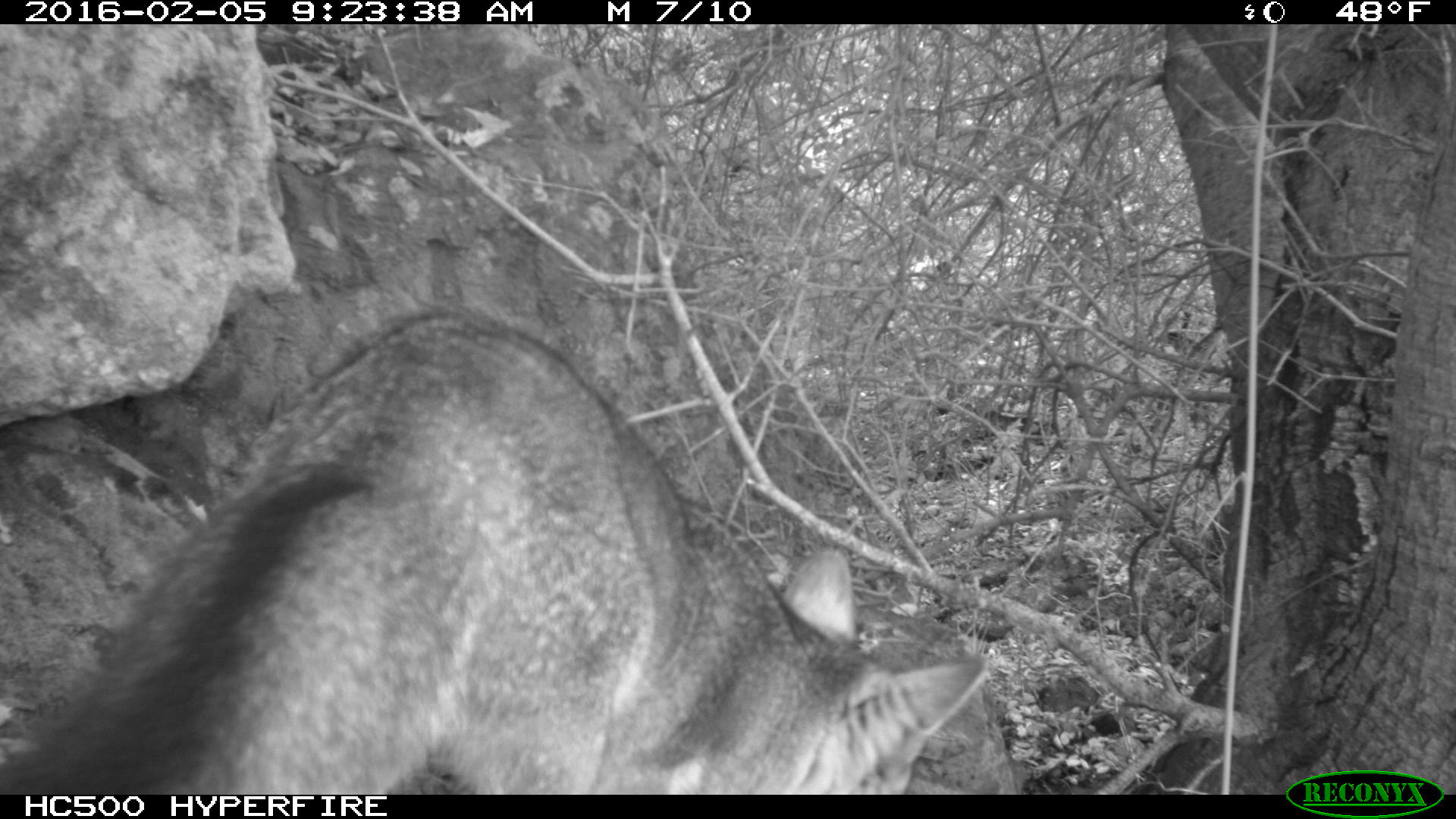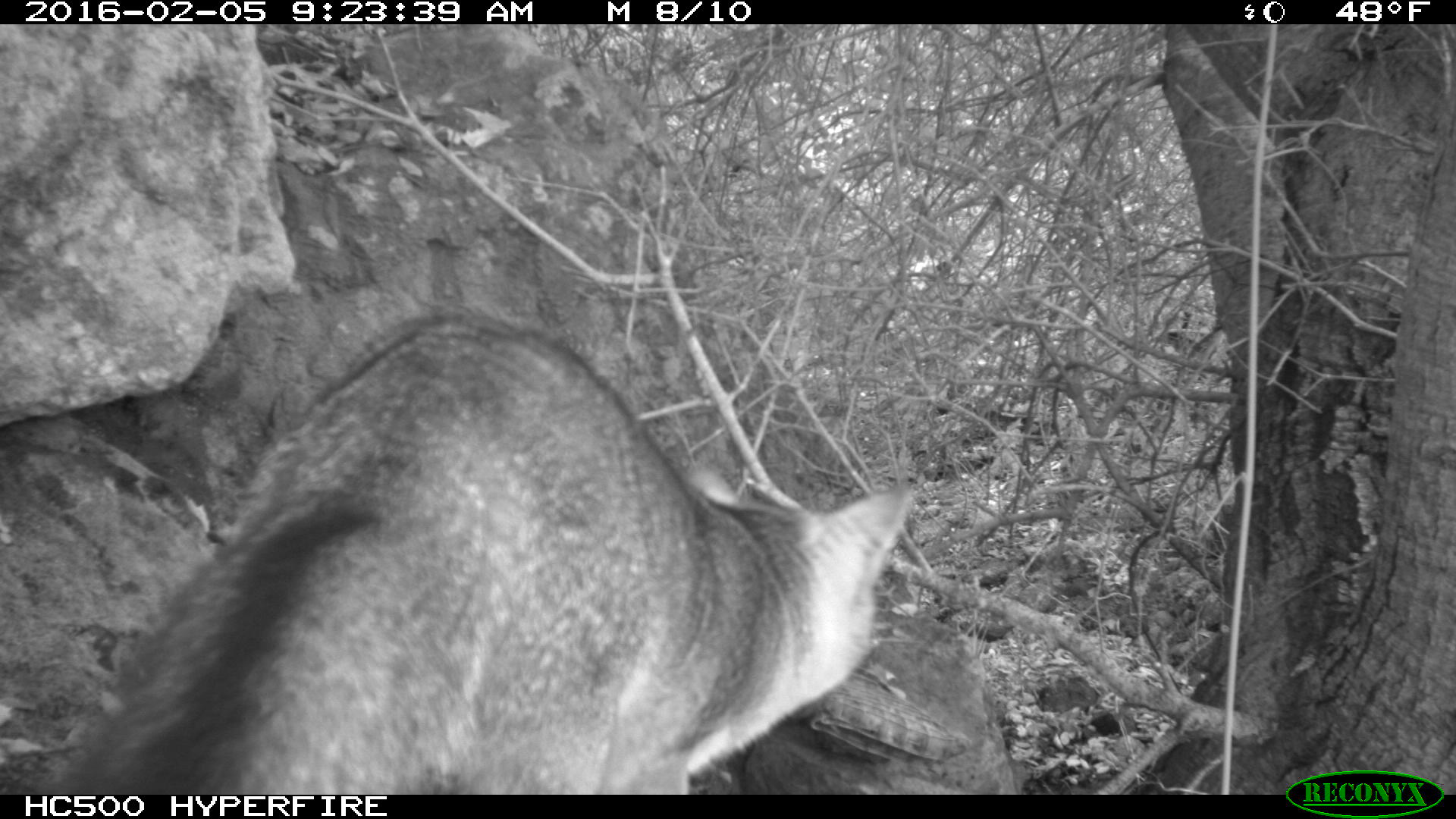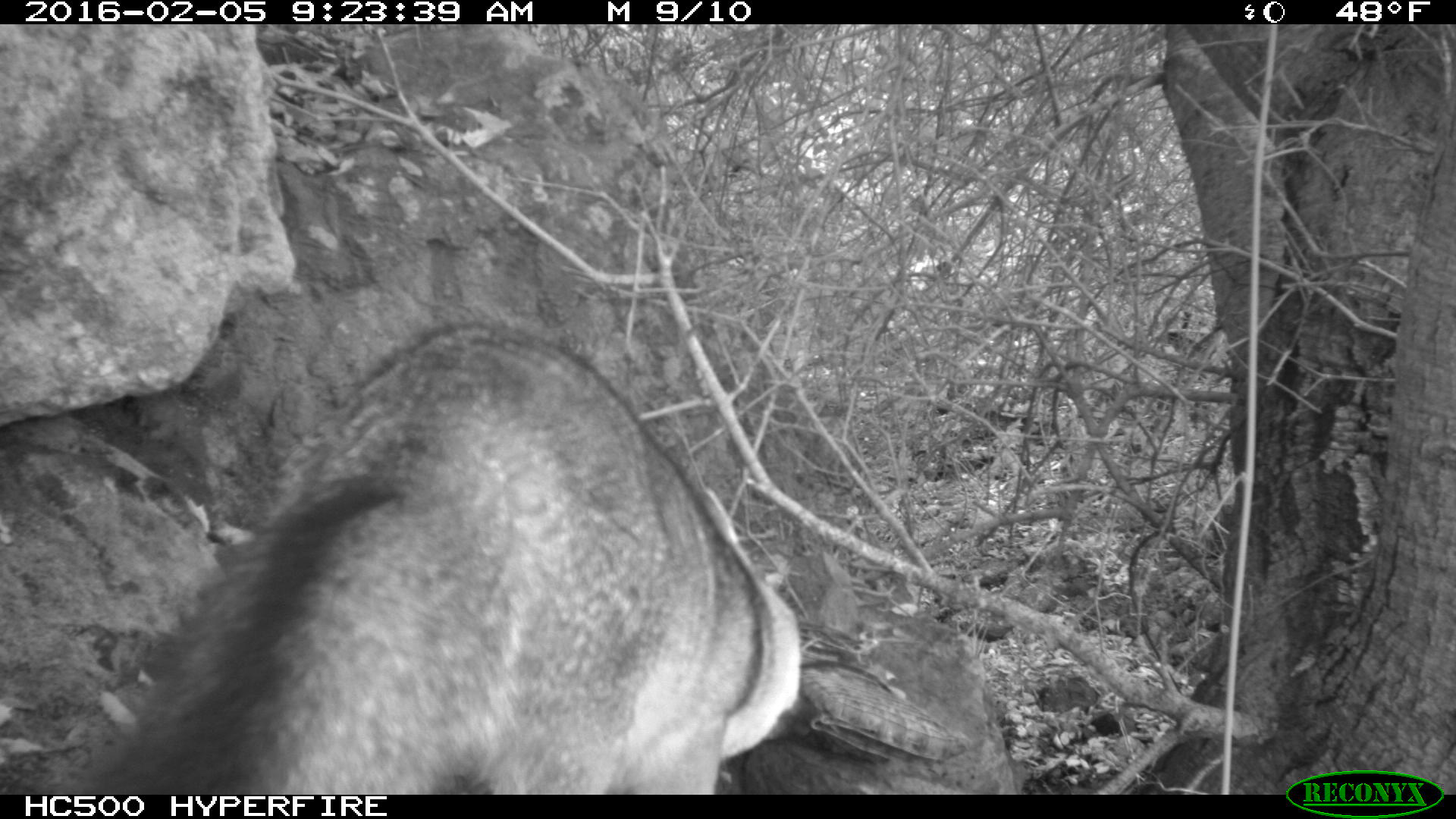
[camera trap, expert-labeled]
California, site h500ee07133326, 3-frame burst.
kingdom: Animalia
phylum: Chordata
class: Mammalia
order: Carnivora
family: Canidae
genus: Urocyon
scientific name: Urocyon littoralis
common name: island fox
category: fox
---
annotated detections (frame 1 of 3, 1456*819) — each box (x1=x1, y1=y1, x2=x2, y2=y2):
fox: (x1=0, y1=306, x2=985, y2=792)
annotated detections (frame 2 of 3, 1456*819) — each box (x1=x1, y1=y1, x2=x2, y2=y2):
fox: (x1=35, y1=316, x2=915, y2=793)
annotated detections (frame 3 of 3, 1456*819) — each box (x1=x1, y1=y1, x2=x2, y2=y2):
fox: (x1=81, y1=318, x2=818, y2=794)